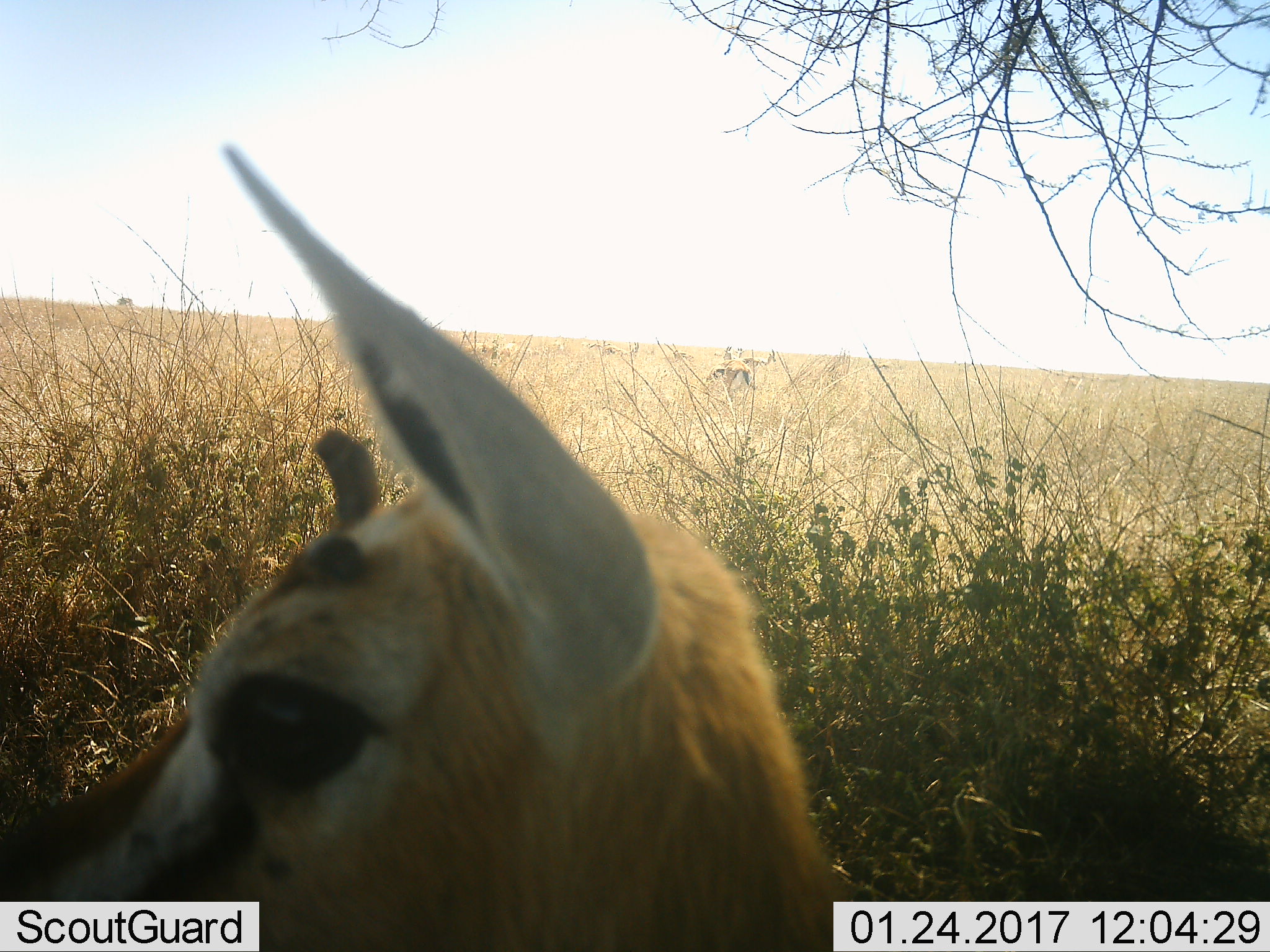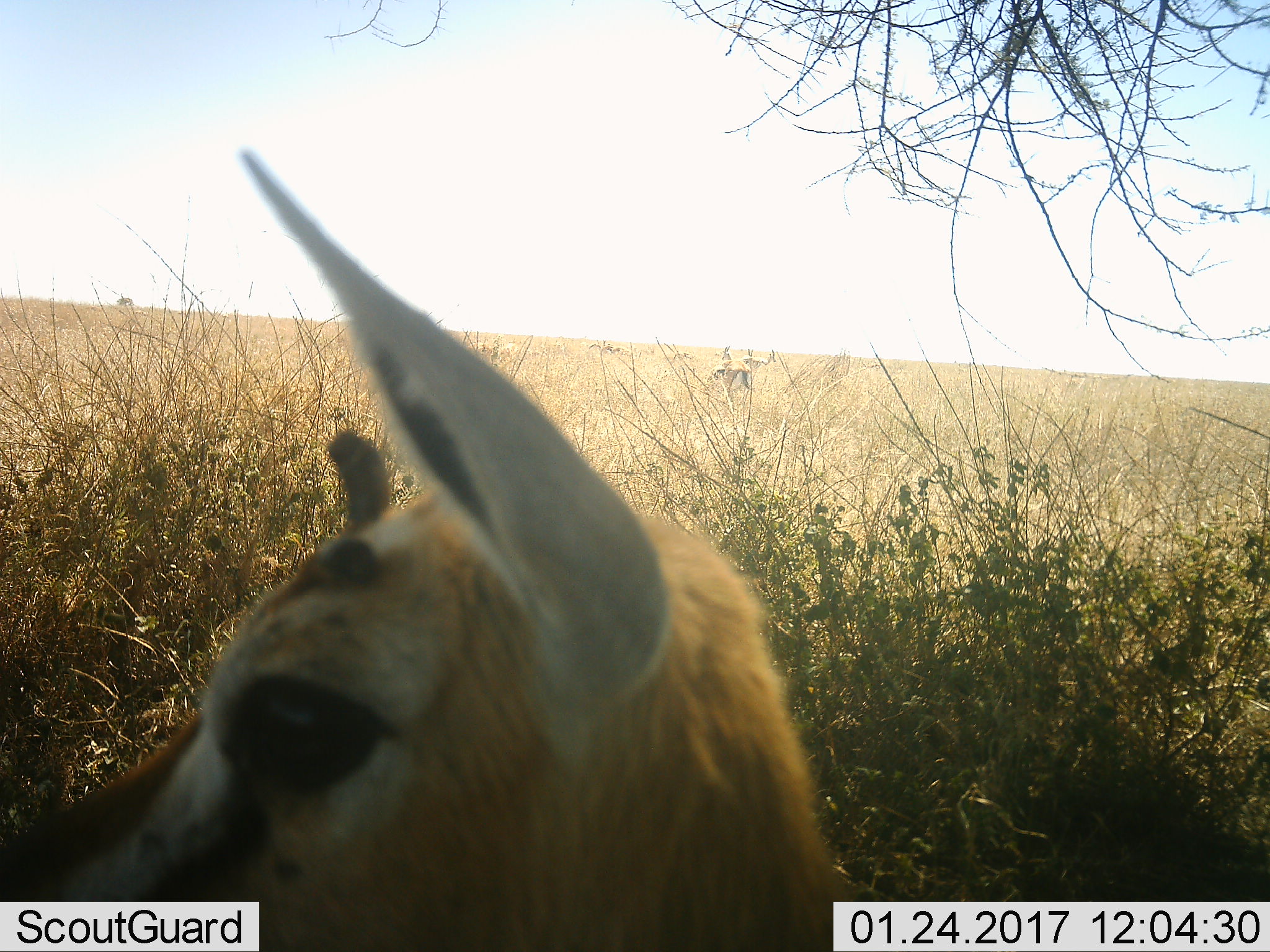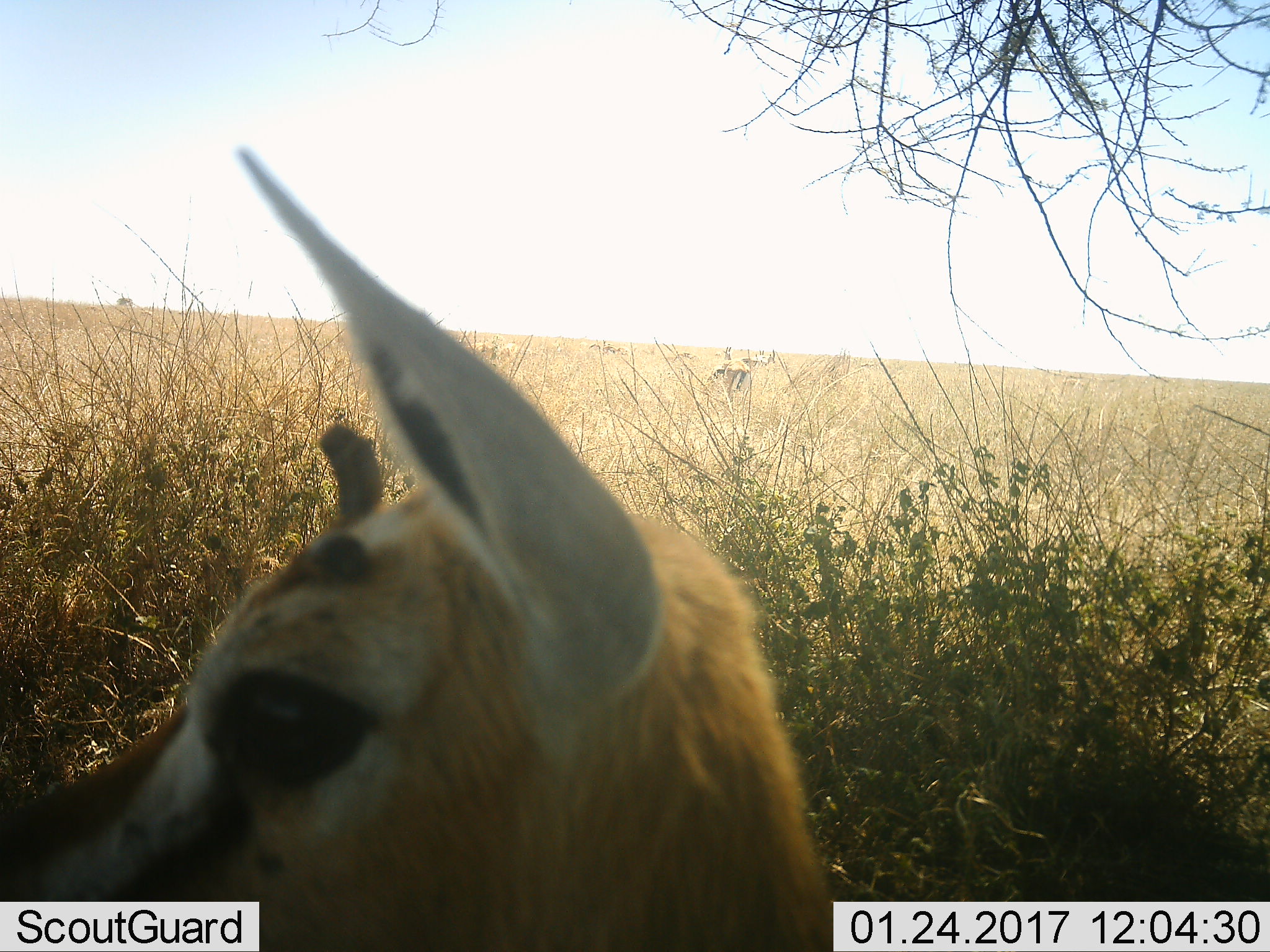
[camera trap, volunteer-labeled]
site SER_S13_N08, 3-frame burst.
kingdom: Animalia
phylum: Chordata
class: Mammalia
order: Artiodactyla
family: Bovidae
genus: Eudorcas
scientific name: Eudorcas thomsonii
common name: thomson's gazelle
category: gazellethomsons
Gazellethomsons (thomson's gazelle) (Eudorcas thomsonii), count 1. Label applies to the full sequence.